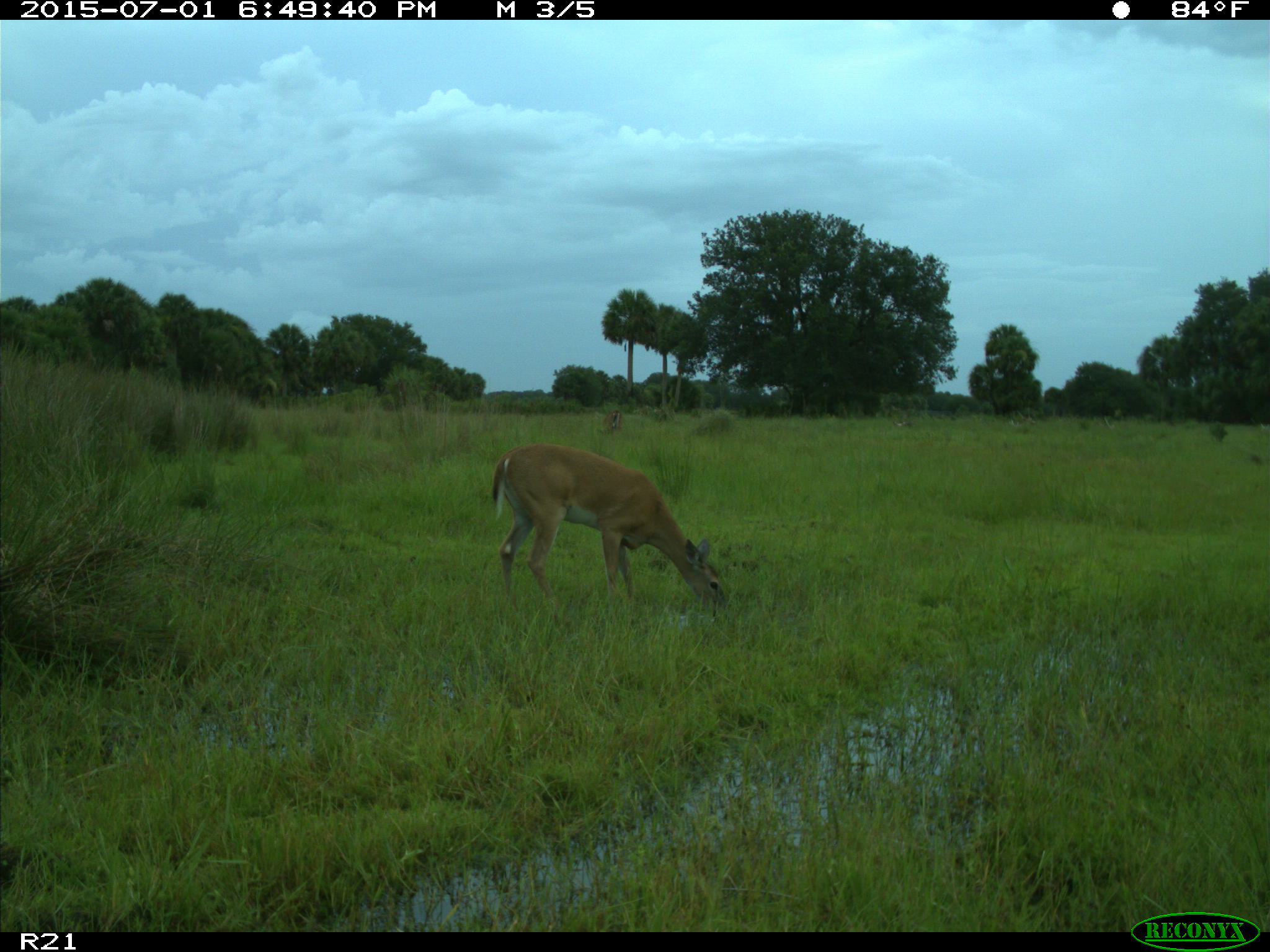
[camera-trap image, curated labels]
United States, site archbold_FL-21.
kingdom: Animalia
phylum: Chordata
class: Mammalia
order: Artiodactyla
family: Cervidae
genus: Odocoileus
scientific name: Odocoileus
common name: deer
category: unidentified deer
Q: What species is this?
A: Unidentified deer (deer) (Odocoileus).